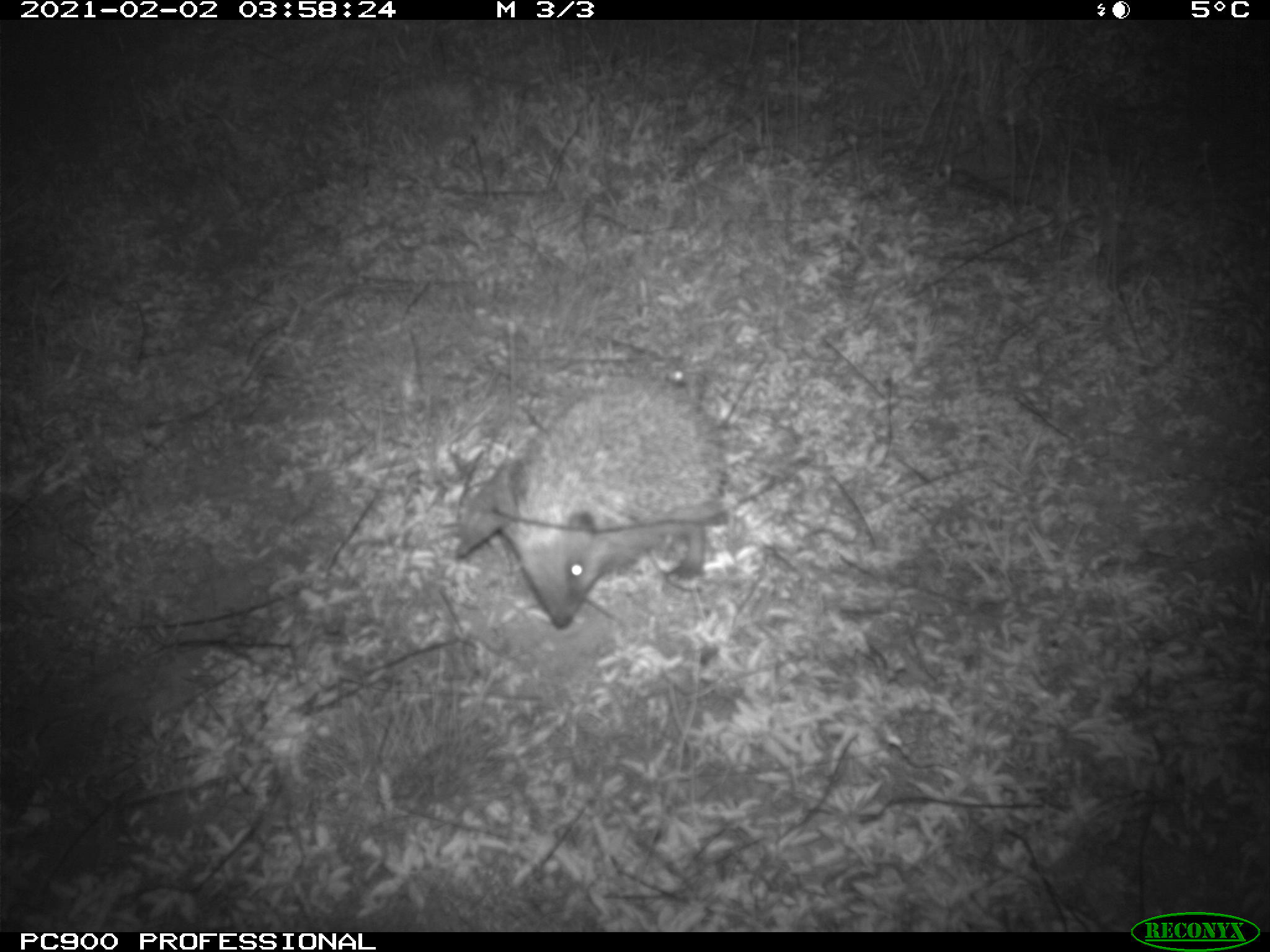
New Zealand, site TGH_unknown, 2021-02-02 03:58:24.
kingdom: Animalia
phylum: Chordata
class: Mammalia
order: Eulipotyphla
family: Erinaceidae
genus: Erinaceus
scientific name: Erinaceus europaeus europaeus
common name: european hedgehog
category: hedgehog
Hedgehog (european hedgehog) (Erinaceus europaeus europaeus).